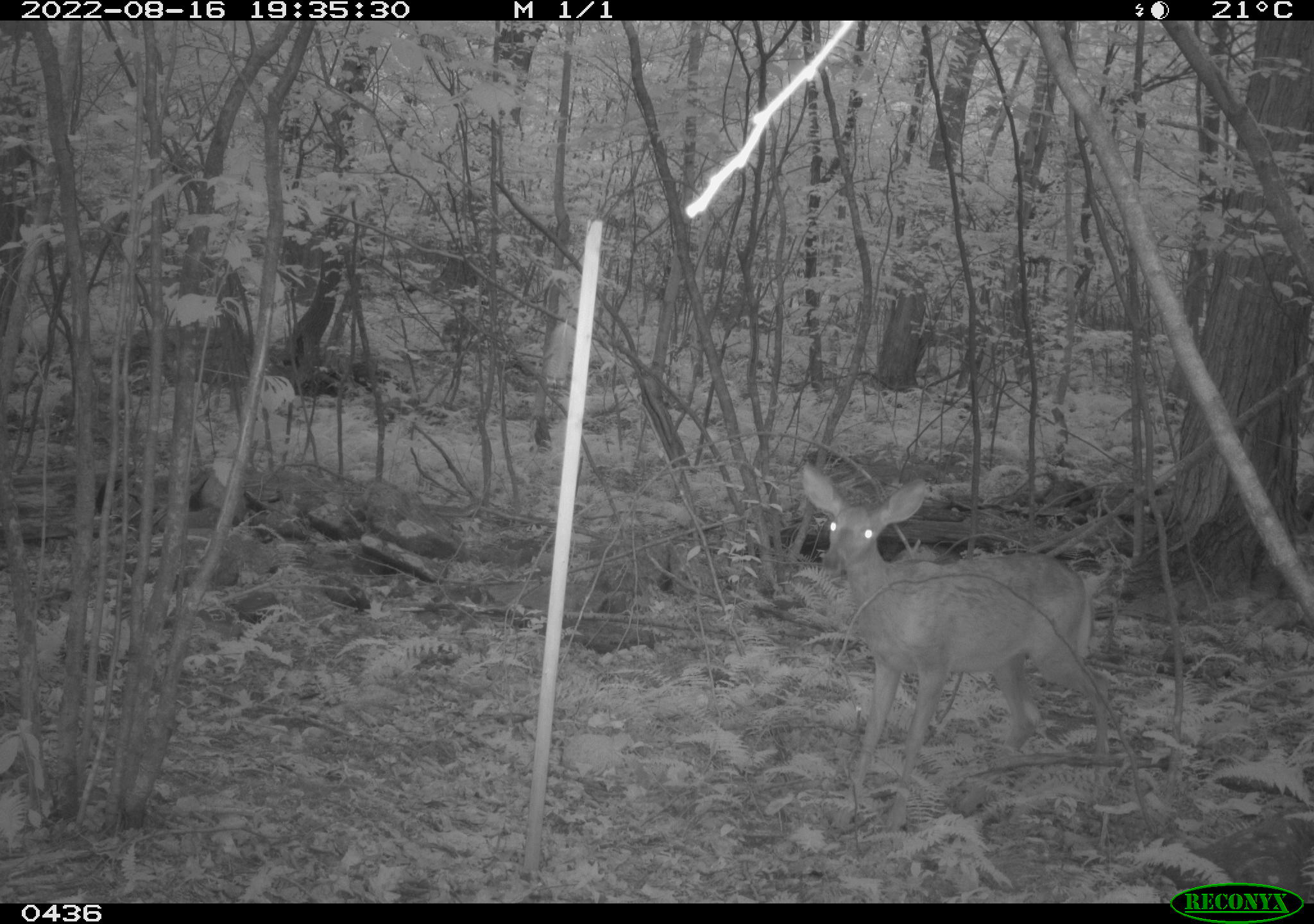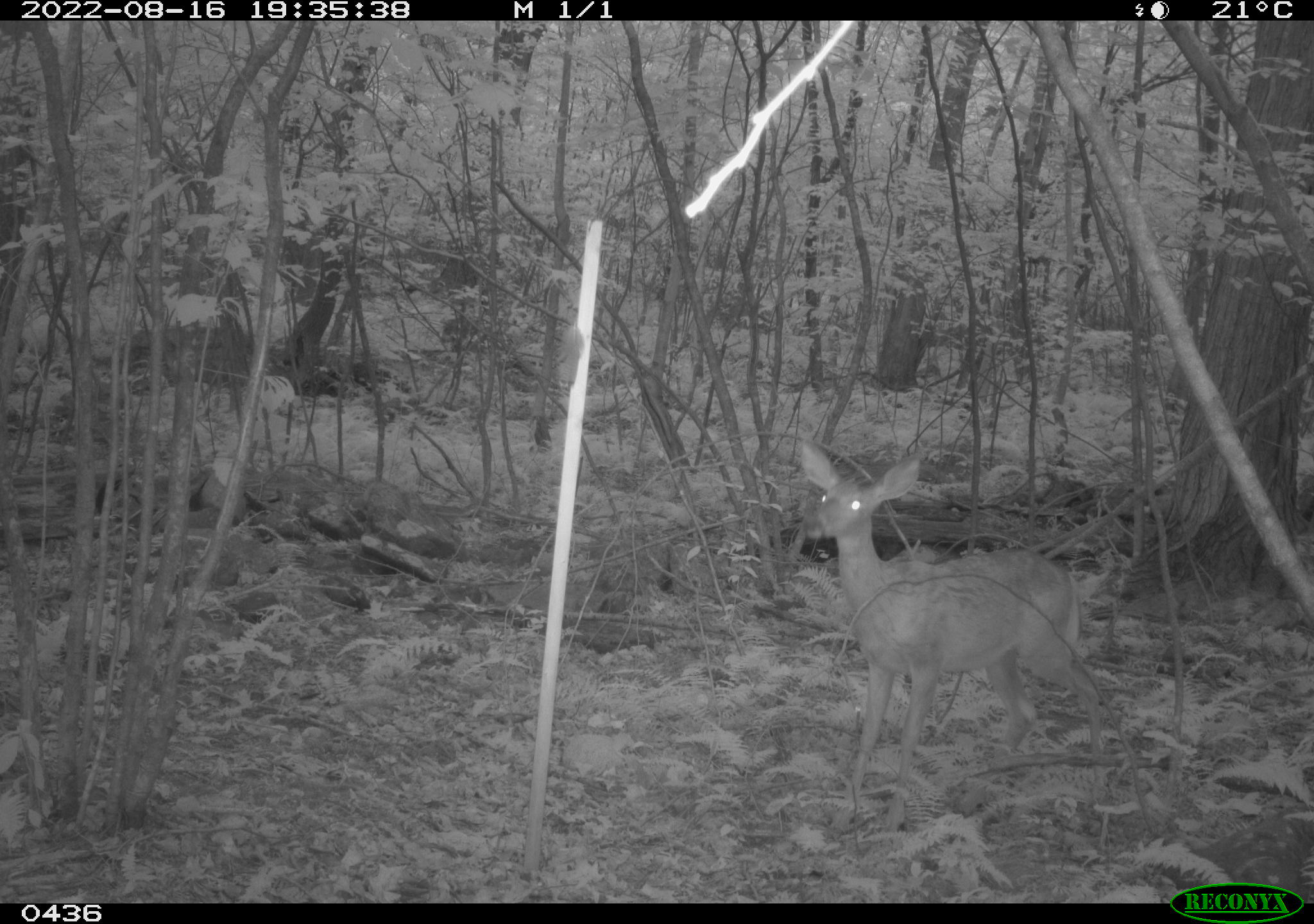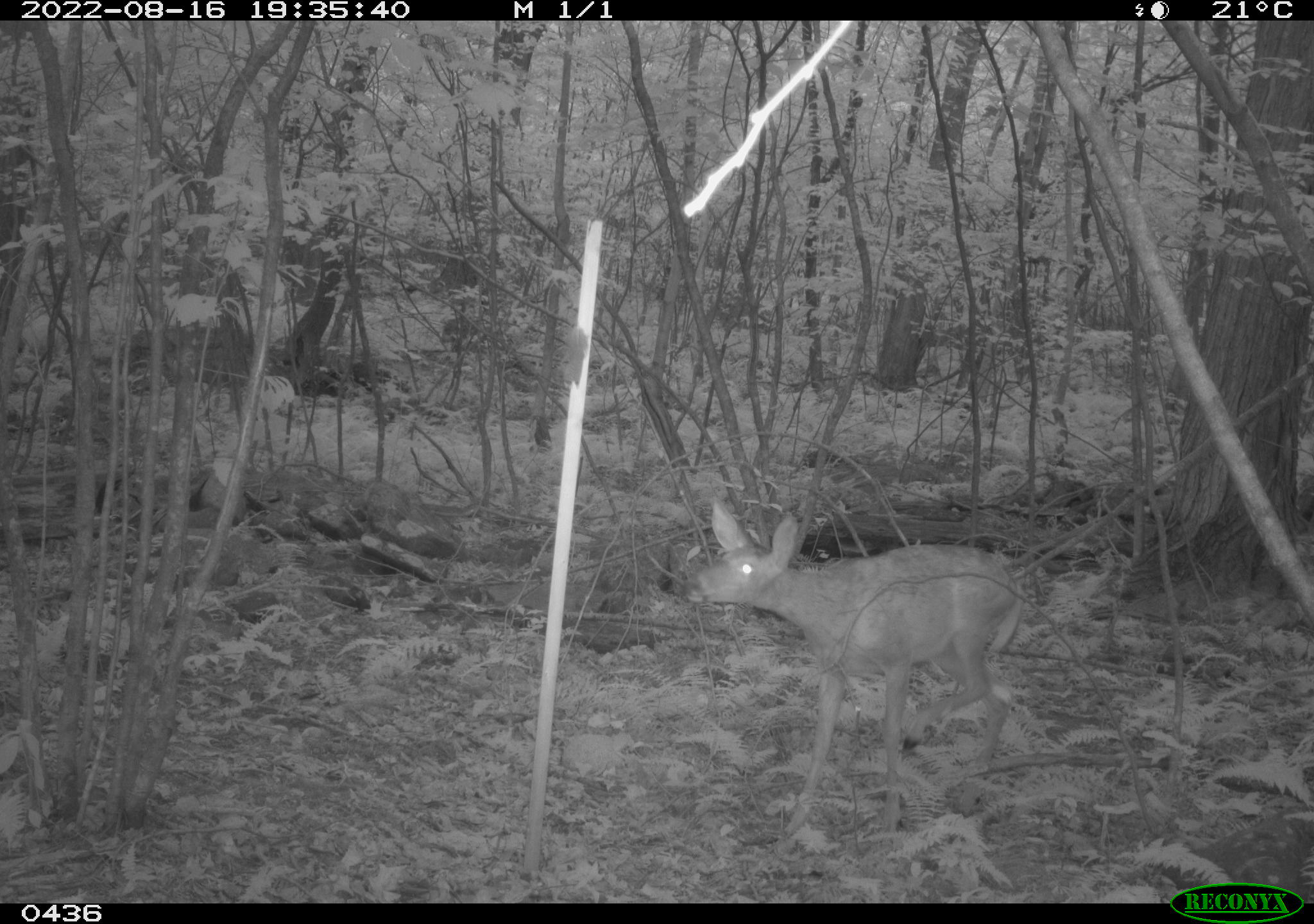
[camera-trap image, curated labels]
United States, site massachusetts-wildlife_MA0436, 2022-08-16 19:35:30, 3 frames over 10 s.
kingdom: Animalia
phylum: Chordata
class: Mammalia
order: Artiodactyla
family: Cervidae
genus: Odocoileus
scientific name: Odocoileus virginianus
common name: white-tailed deer